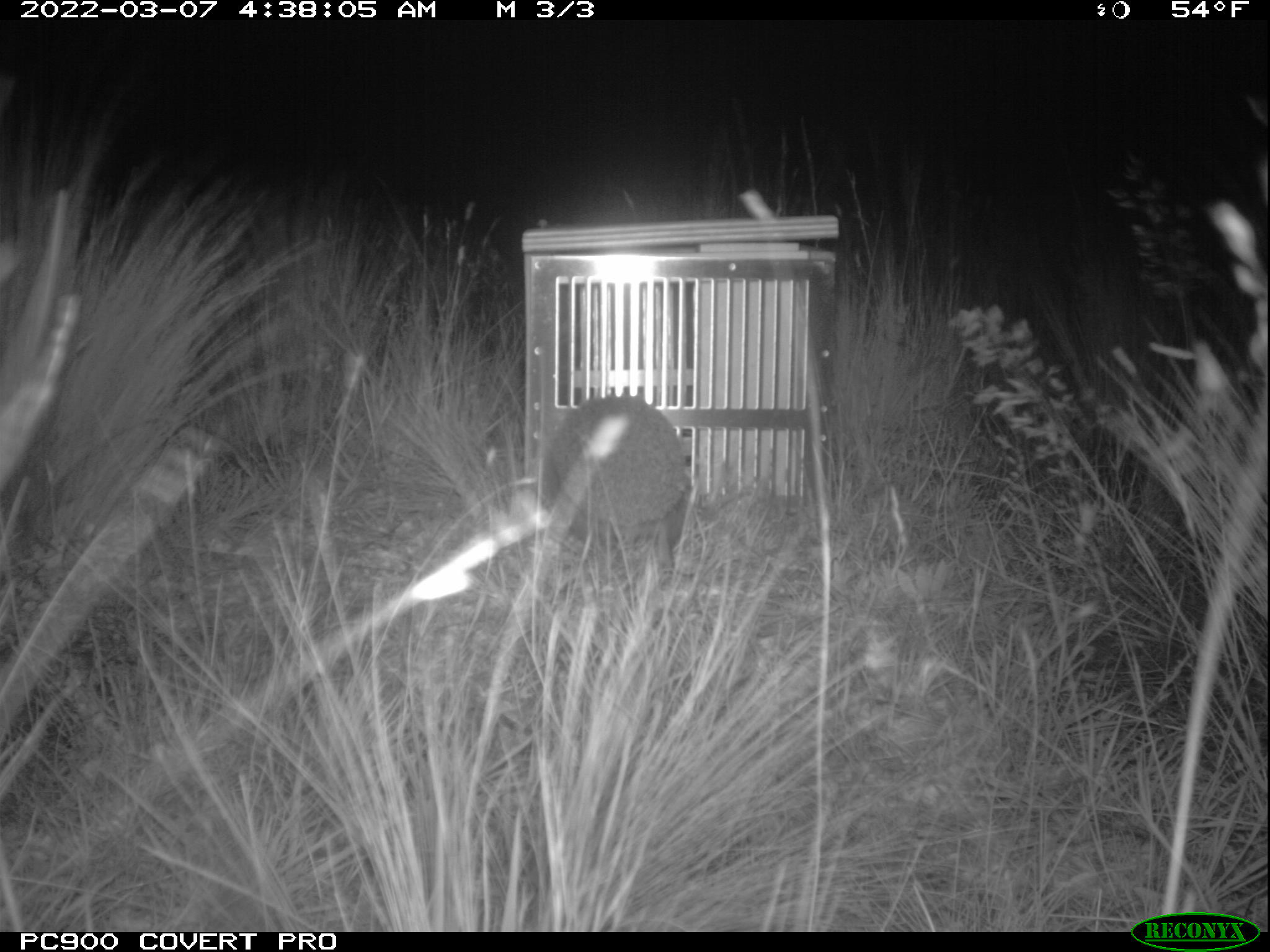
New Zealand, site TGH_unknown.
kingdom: Animalia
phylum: Chordata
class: Mammalia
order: Eulipotyphla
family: Erinaceidae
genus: Erinaceus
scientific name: Erinaceus europaeus europaeus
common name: european hedgehog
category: hedgehog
Hedgehog (european hedgehog) (Erinaceus europaeus europaeus).